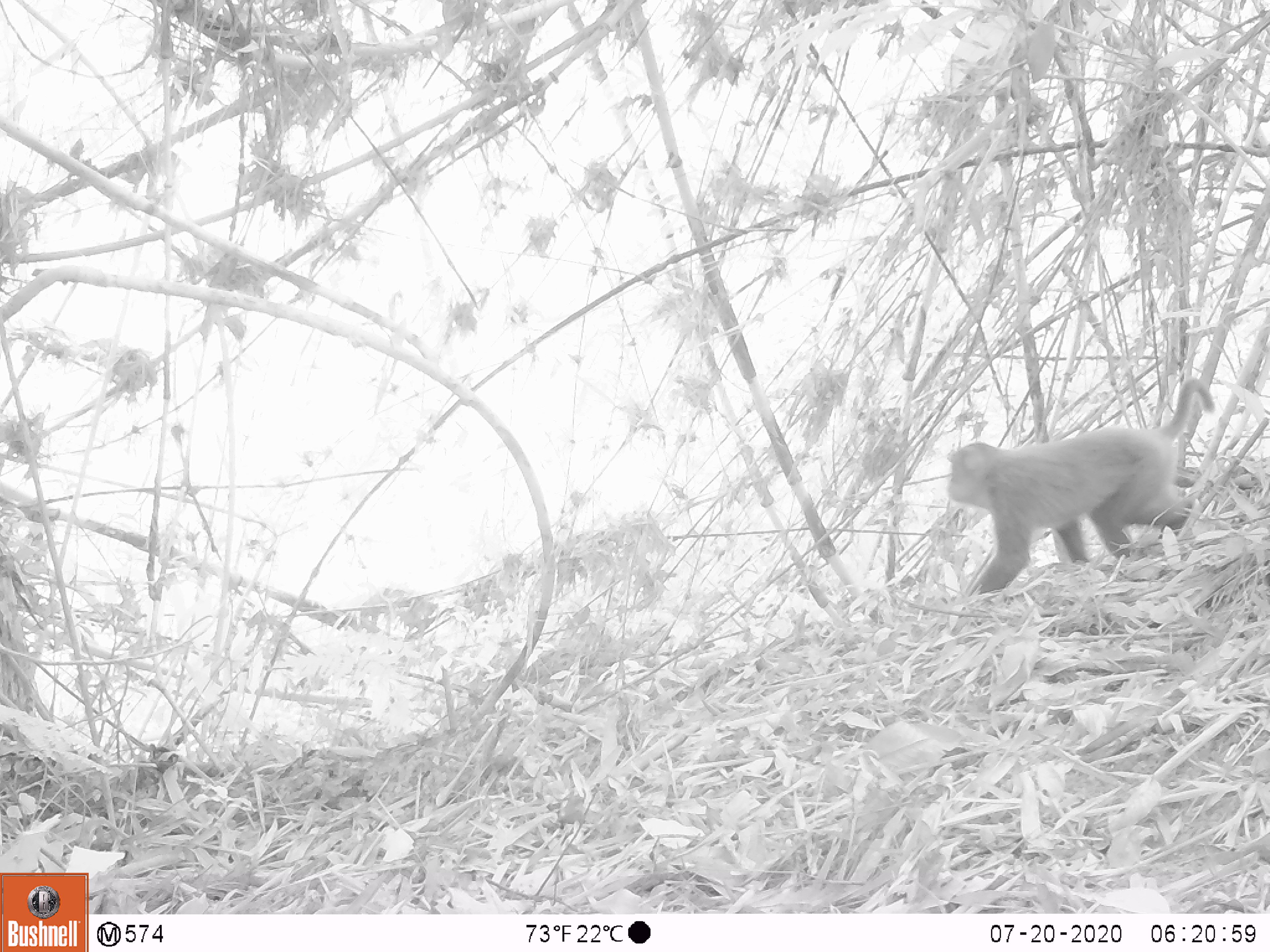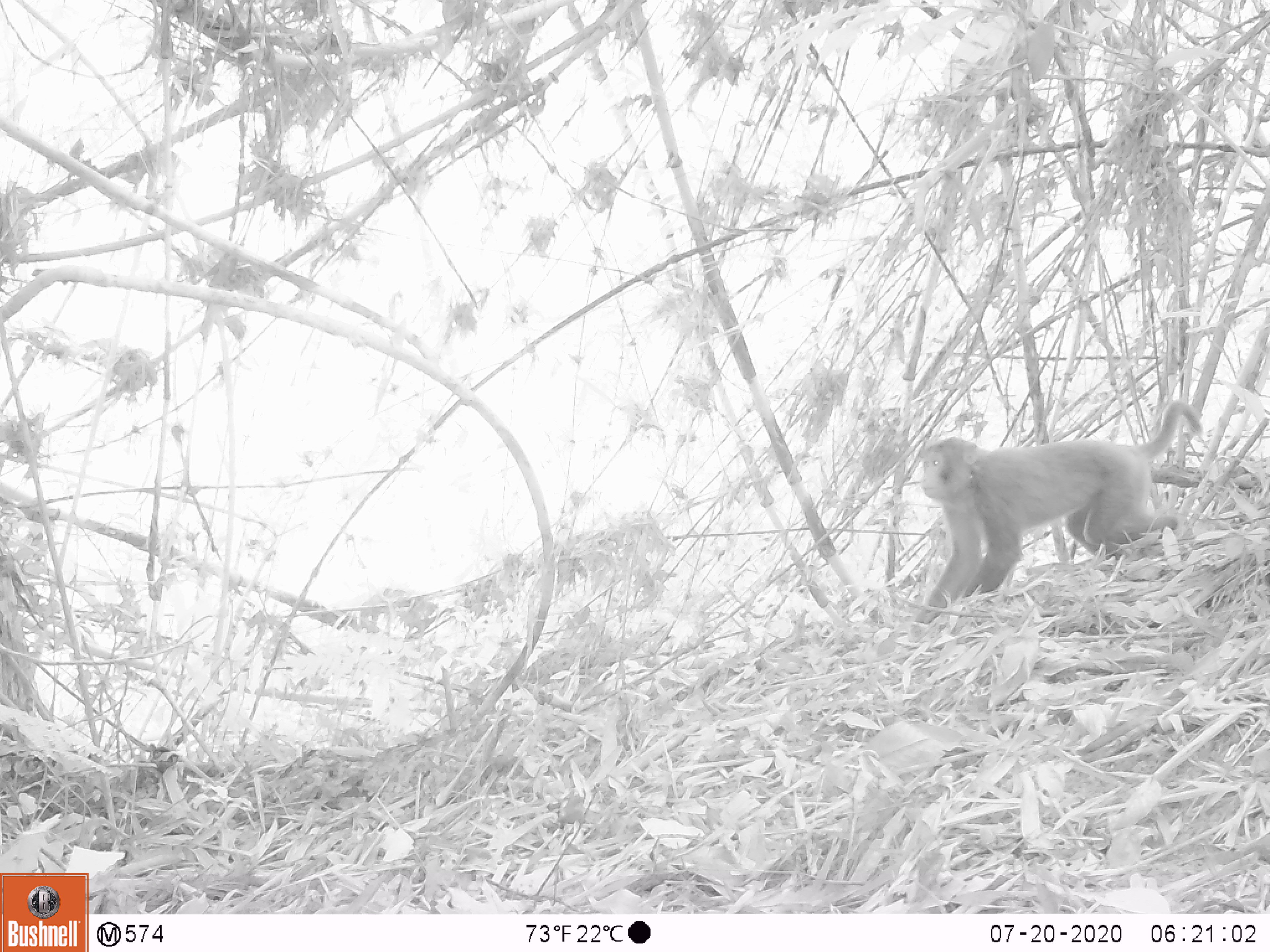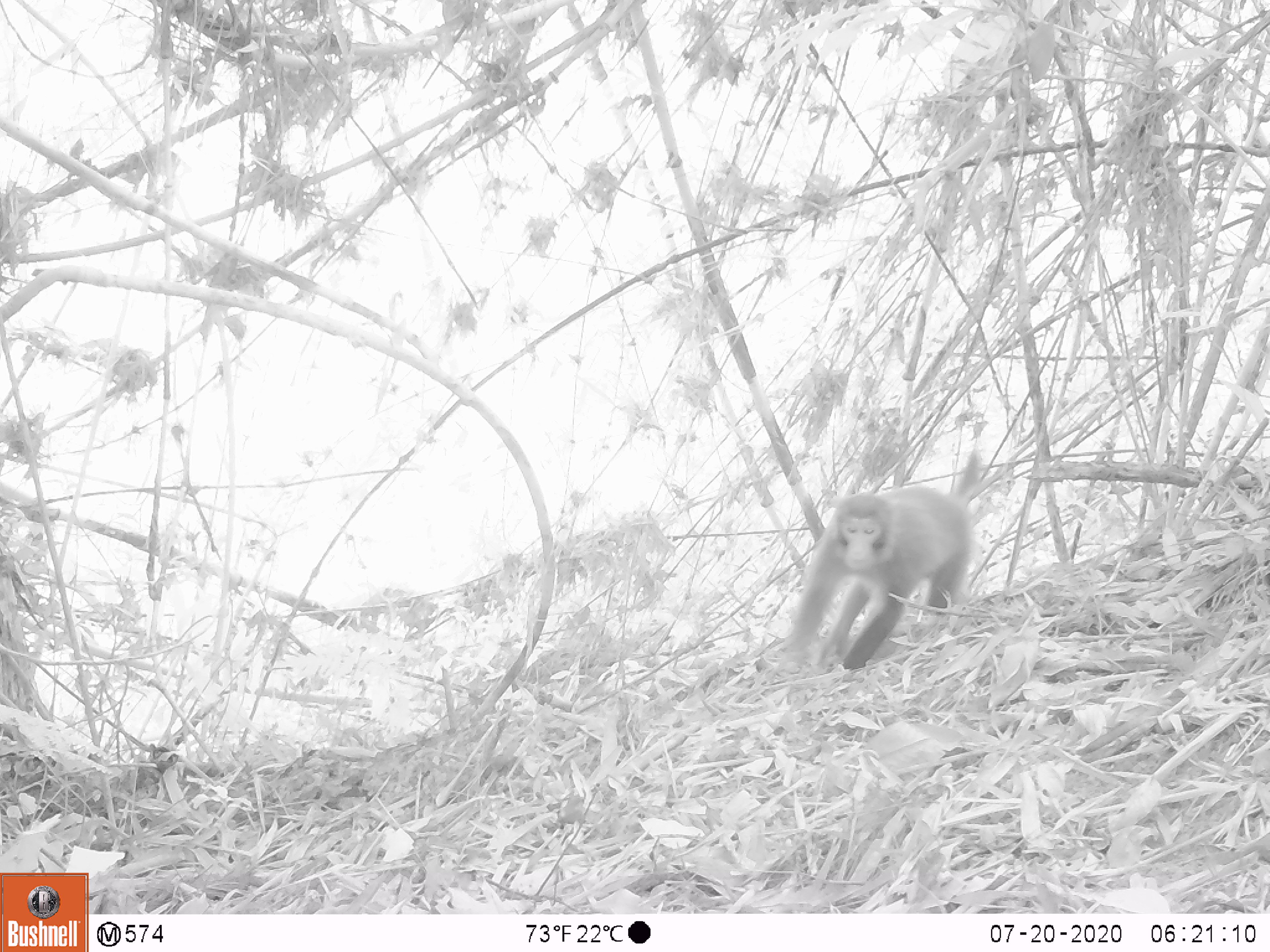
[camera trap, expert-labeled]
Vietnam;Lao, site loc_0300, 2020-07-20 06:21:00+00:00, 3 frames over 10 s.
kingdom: Animalia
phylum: Chordata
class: Mammalia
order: Primates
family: Cercopithecidae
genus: Macaca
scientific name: Macaca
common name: macaques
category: assam or rhesus macaque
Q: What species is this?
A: Assam or rhesus macaque (macaques) (Macaca).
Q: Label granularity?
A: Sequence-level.